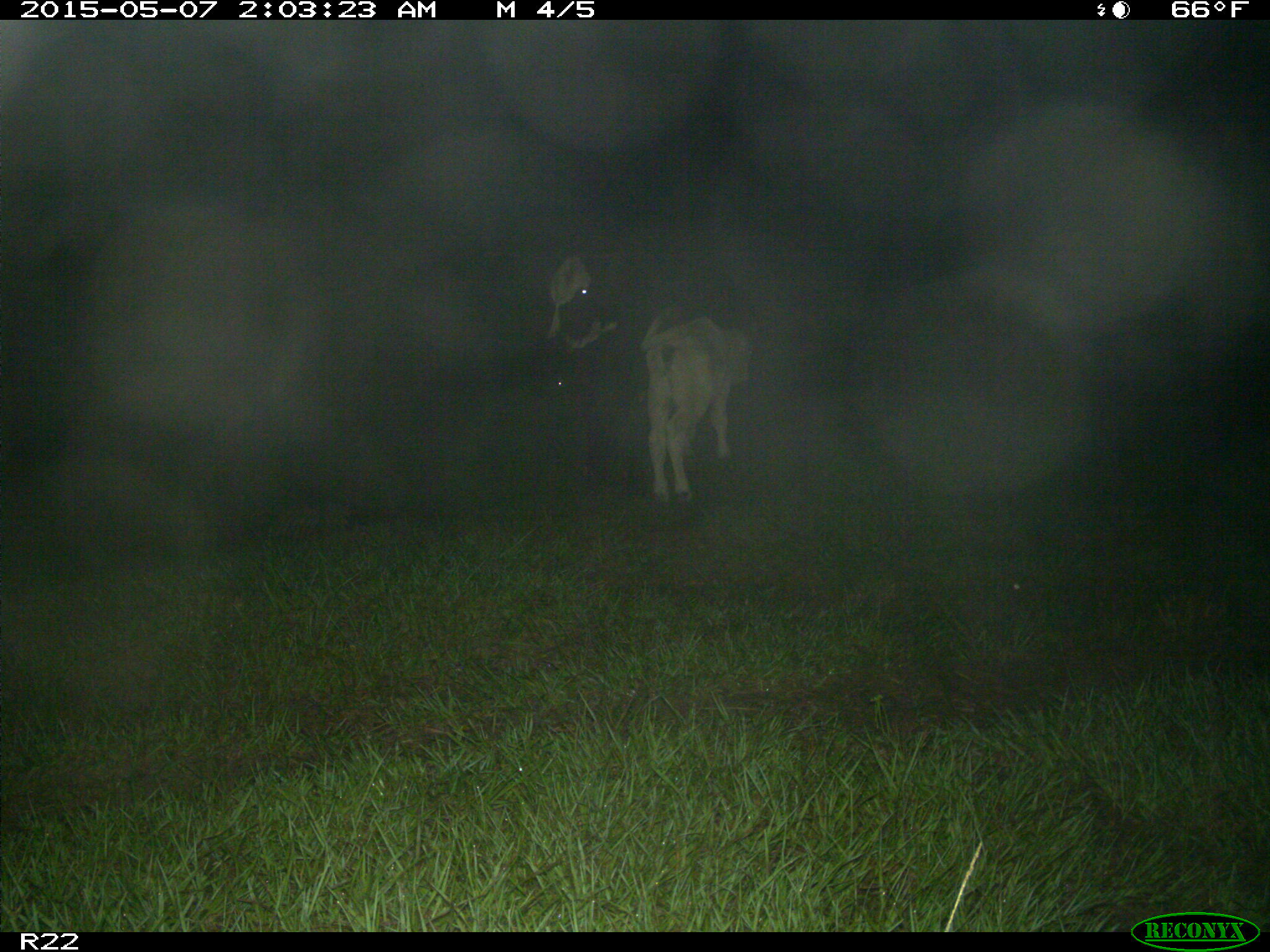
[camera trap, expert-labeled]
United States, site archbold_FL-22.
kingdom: Animalia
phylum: Chordata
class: Mammalia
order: Artiodactyla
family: Bovidae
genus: Bos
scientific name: Bos taurus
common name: domestic cow